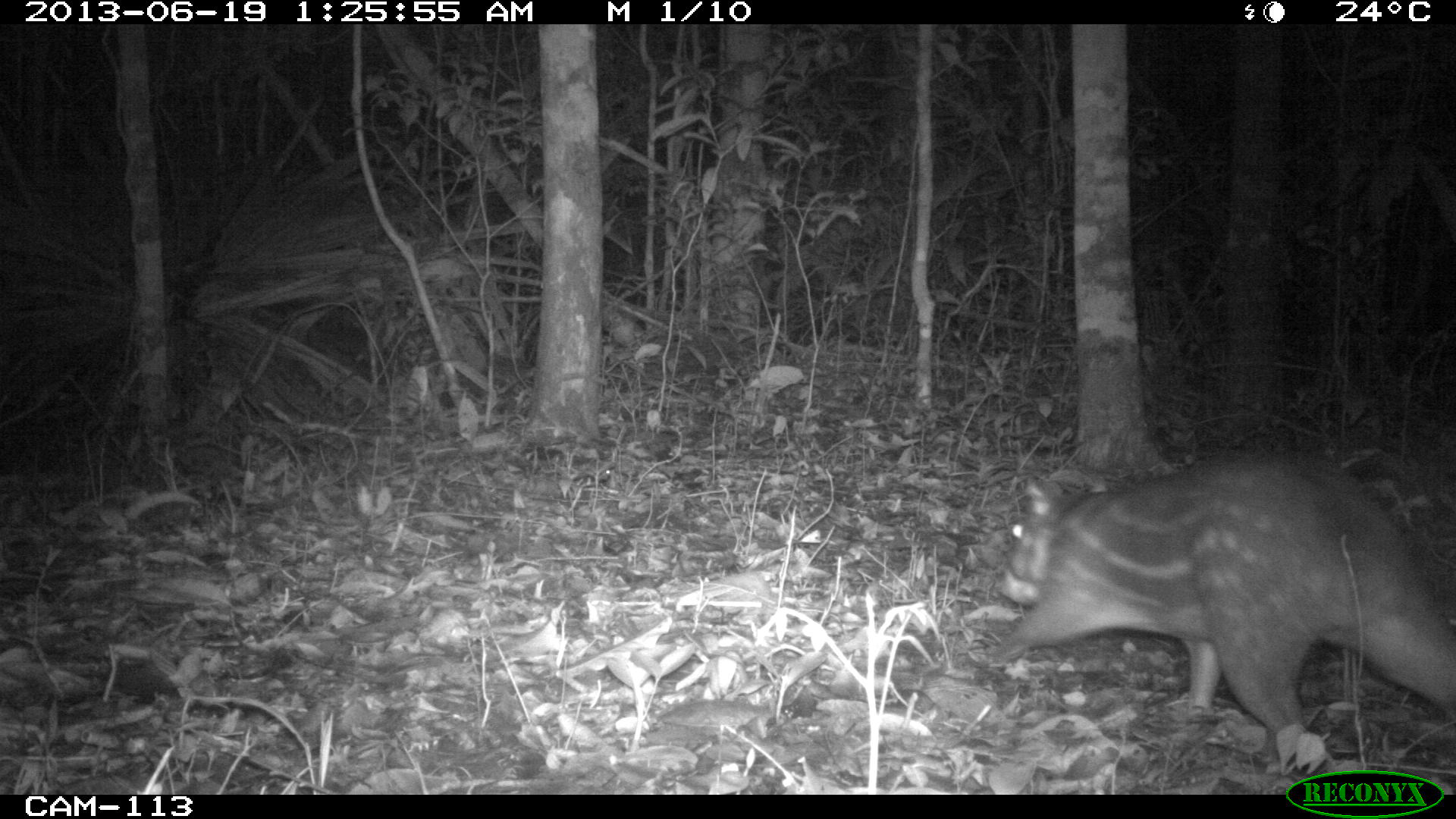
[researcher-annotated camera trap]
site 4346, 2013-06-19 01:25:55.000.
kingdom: Animalia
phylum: Chordata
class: Mammalia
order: Rodentia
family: Cuniculidae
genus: Cuniculus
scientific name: Cuniculus paca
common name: lowland paca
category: agouti paca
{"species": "agouti paca (lowland paca) (Cuniculus paca)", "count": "1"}